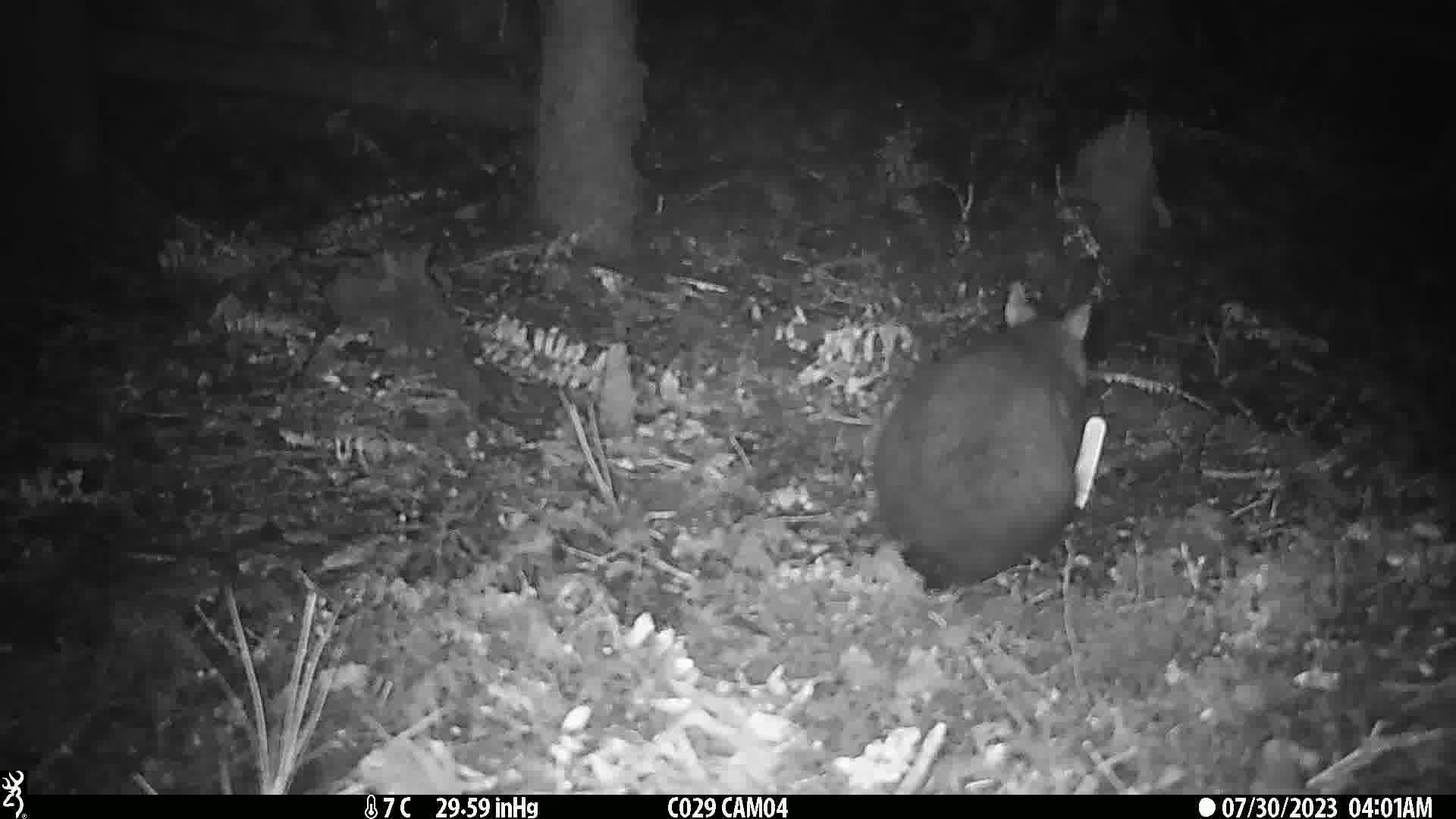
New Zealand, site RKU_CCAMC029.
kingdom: Animalia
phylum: Chordata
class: Mammalia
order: Diprotodontia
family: Phalangeridae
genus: Trichosurus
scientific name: Trichosurus vulpecula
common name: common brushtail possum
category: possum